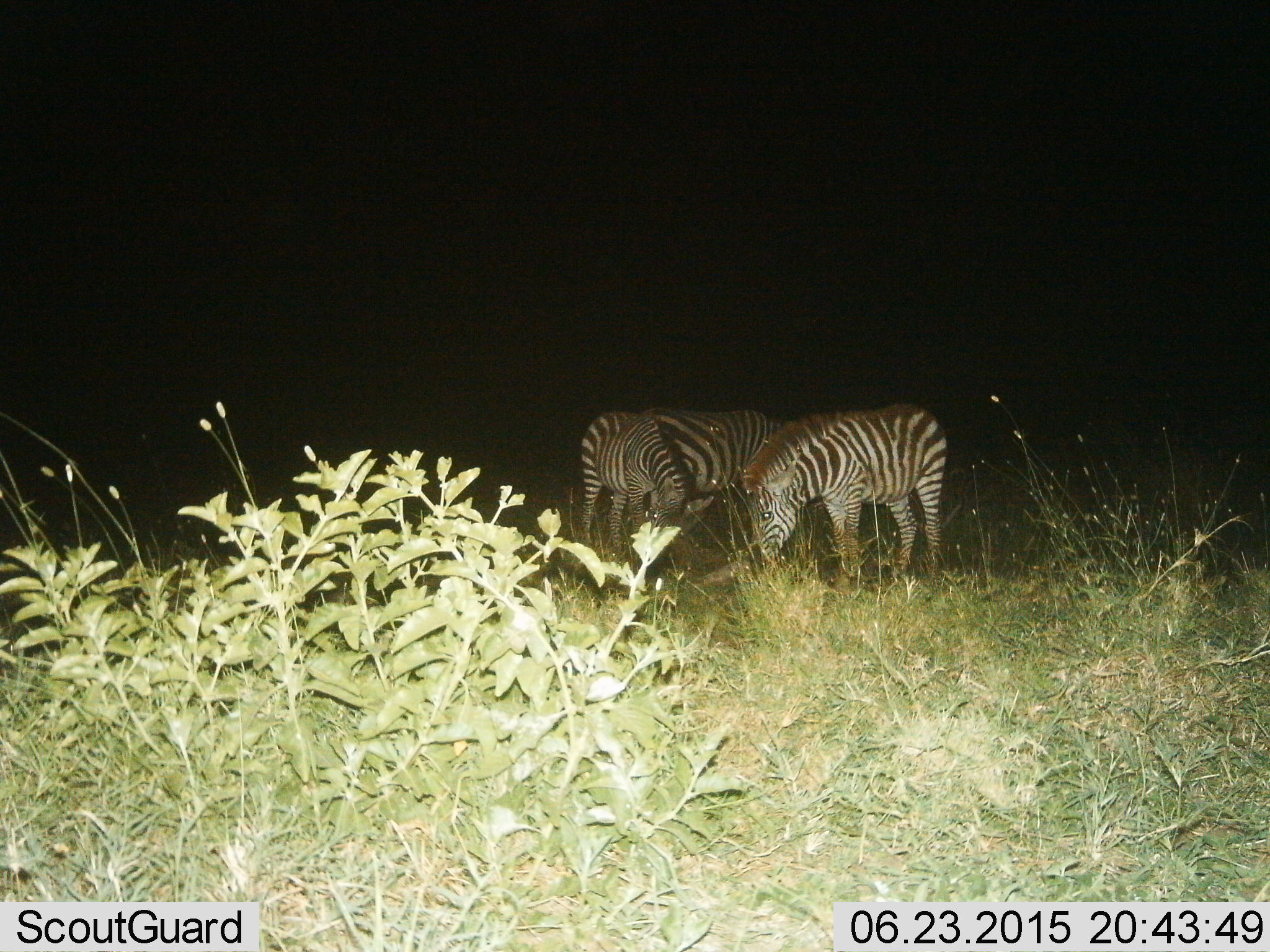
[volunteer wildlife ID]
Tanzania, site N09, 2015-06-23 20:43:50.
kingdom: Animalia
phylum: Chordata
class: Mammalia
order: Perissodactyla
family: Equidae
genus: Equus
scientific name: Equus quagga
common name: plains zebra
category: zebra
Zebra (plains zebra) (Equus quagga), count 3. Behavior (volunteer vote fractions): standing 40%, resting 10%, moving 0%, interacting 10%. Young present (vote fraction): 0%. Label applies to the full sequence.